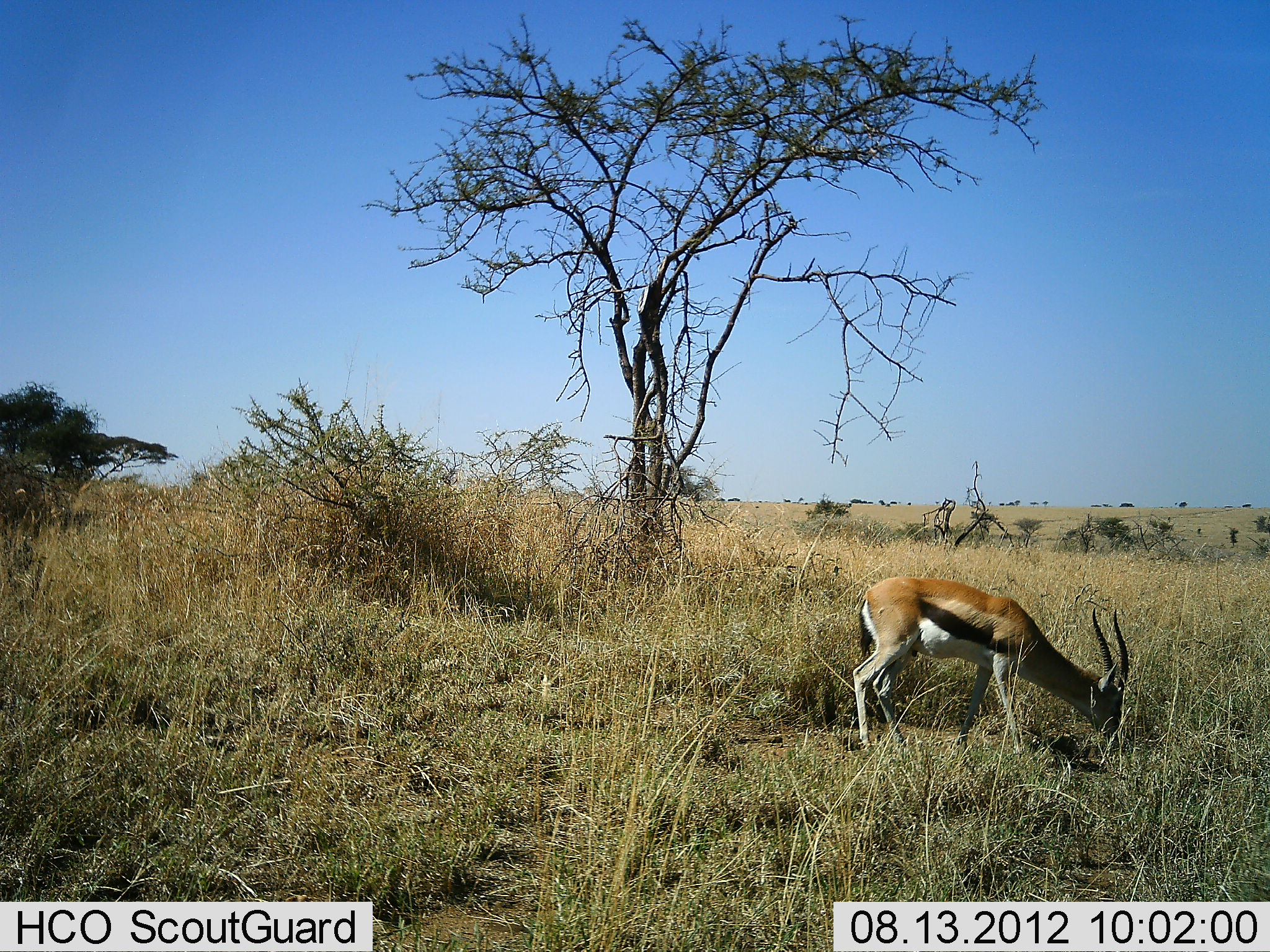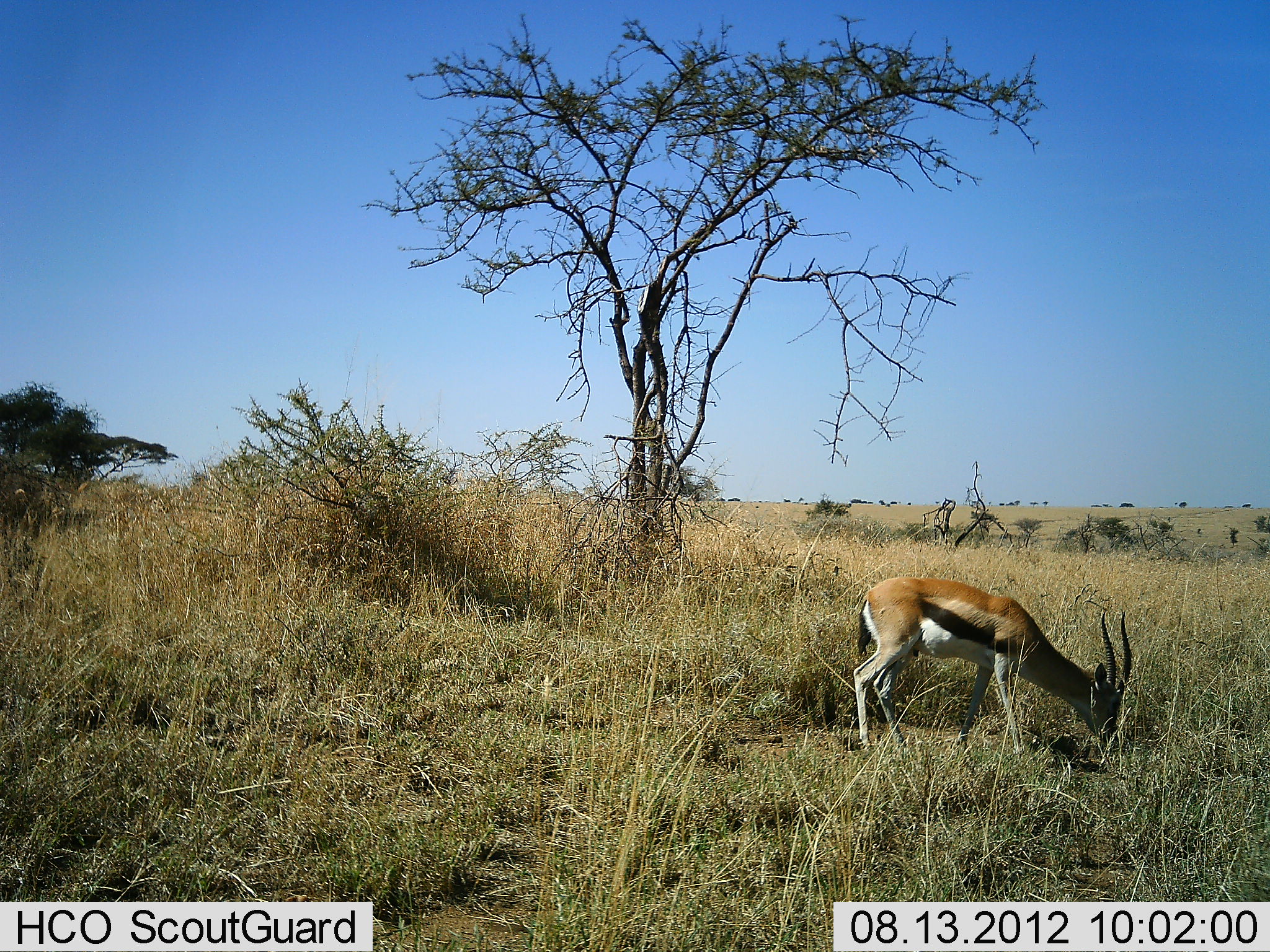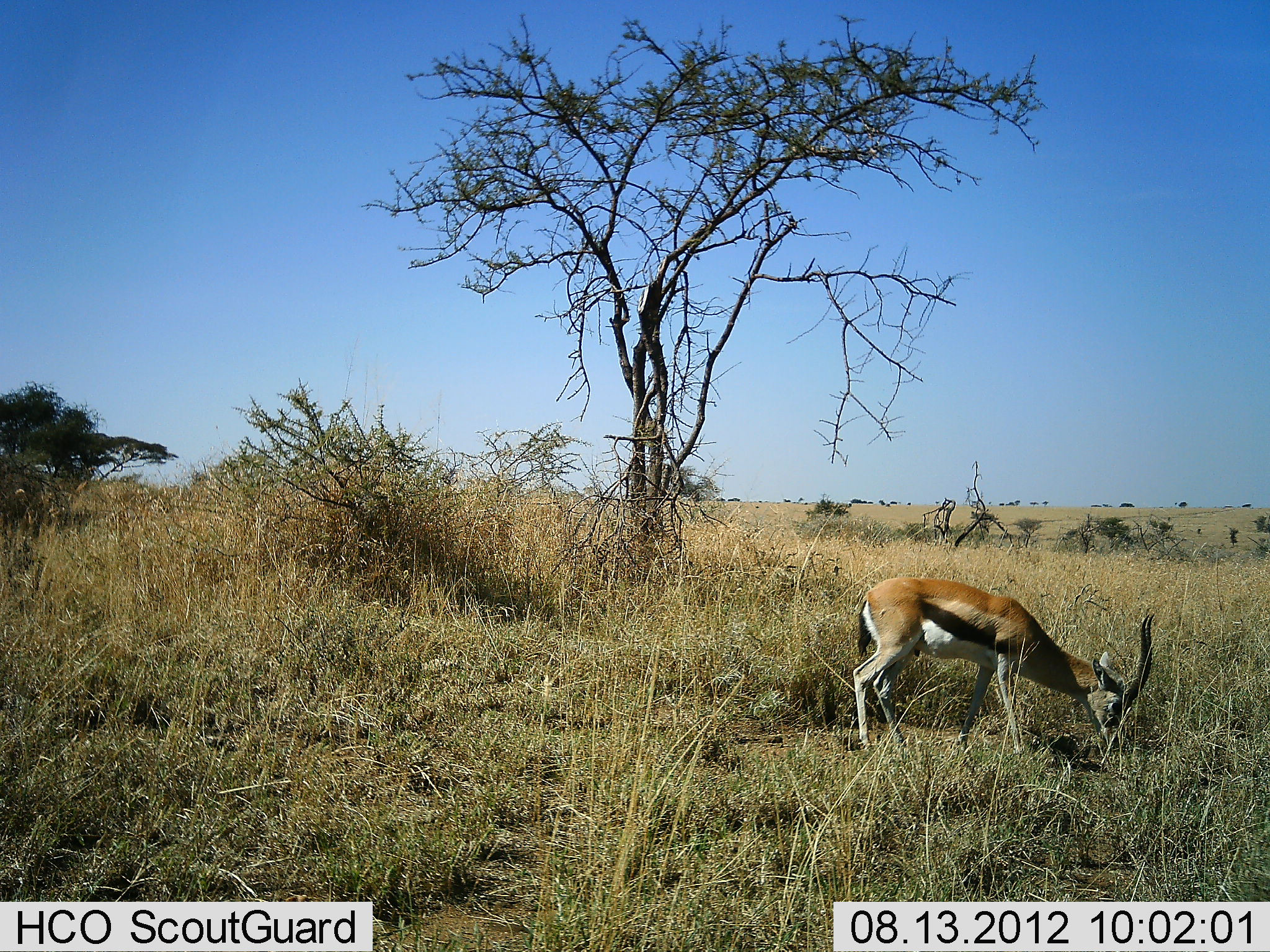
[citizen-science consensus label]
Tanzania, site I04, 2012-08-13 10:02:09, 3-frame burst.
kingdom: Animalia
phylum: Chordata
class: Mammalia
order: Artiodactyla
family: Bovidae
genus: Eudorcas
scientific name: Eudorcas thomsonii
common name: thomson's gazelle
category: gazellethomsons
Gazellethomsons (thomson's gazelle) (Eudorcas thomsonii), count 1. Behavior (volunteer vote fractions): standing 20%, resting 0%, moving 0%, interacting 0%. Young present (vote fraction): 0%. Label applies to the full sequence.